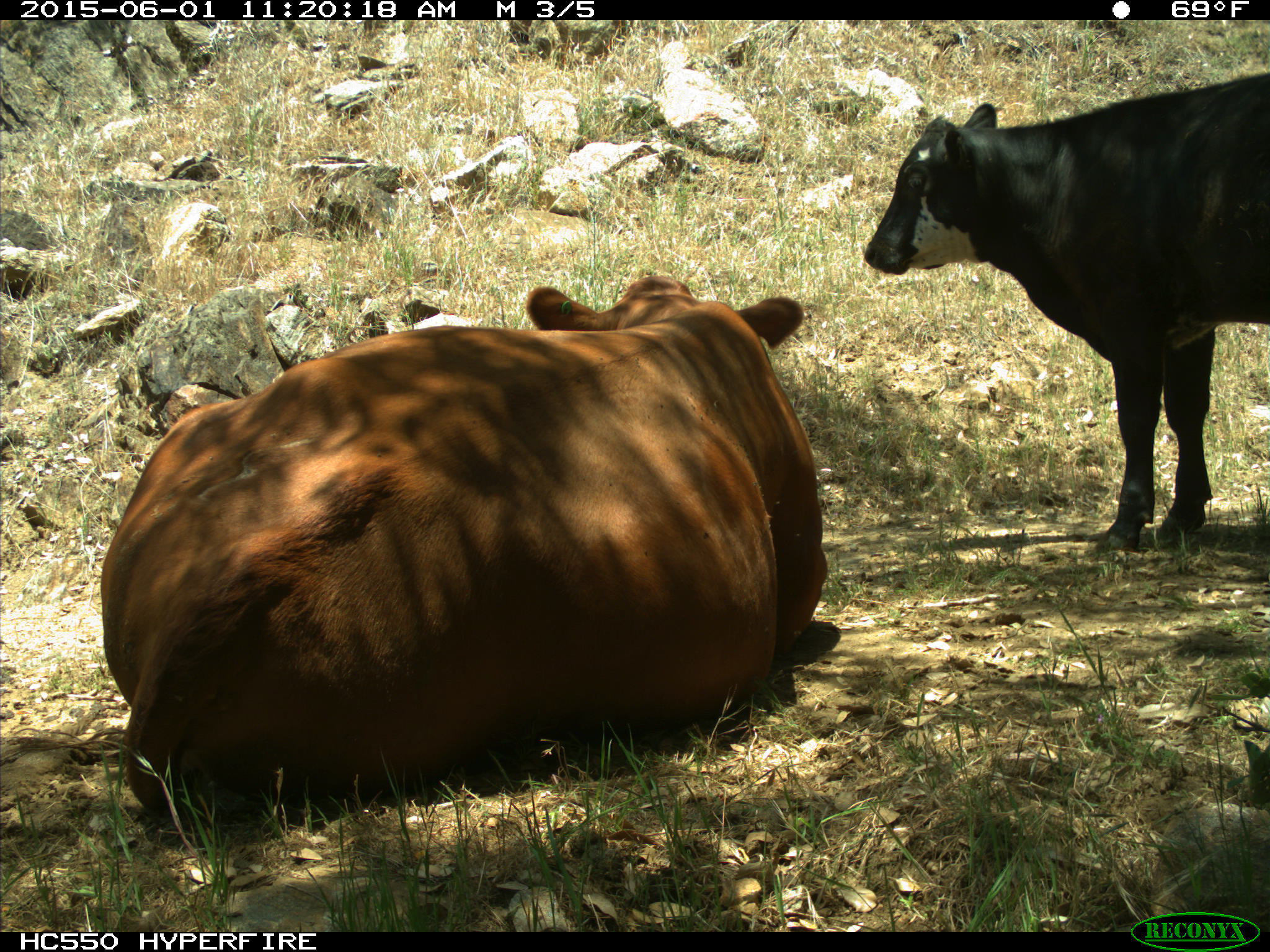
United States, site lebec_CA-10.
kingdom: Animalia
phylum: Chordata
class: Mammalia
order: Artiodactyla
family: Bovidae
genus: Bos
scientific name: Bos taurus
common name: domestic cow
Bos taurus (domestic cow).